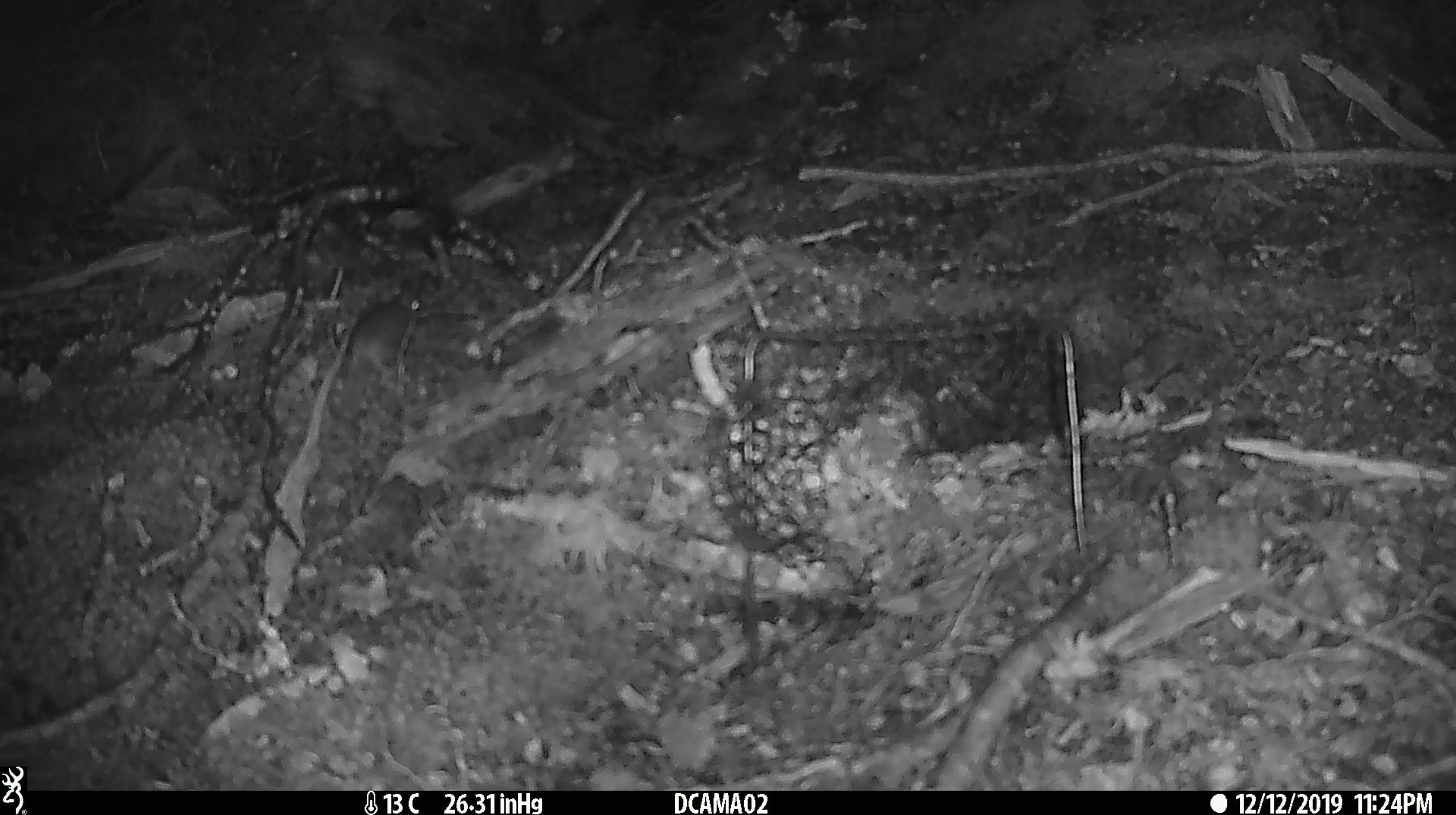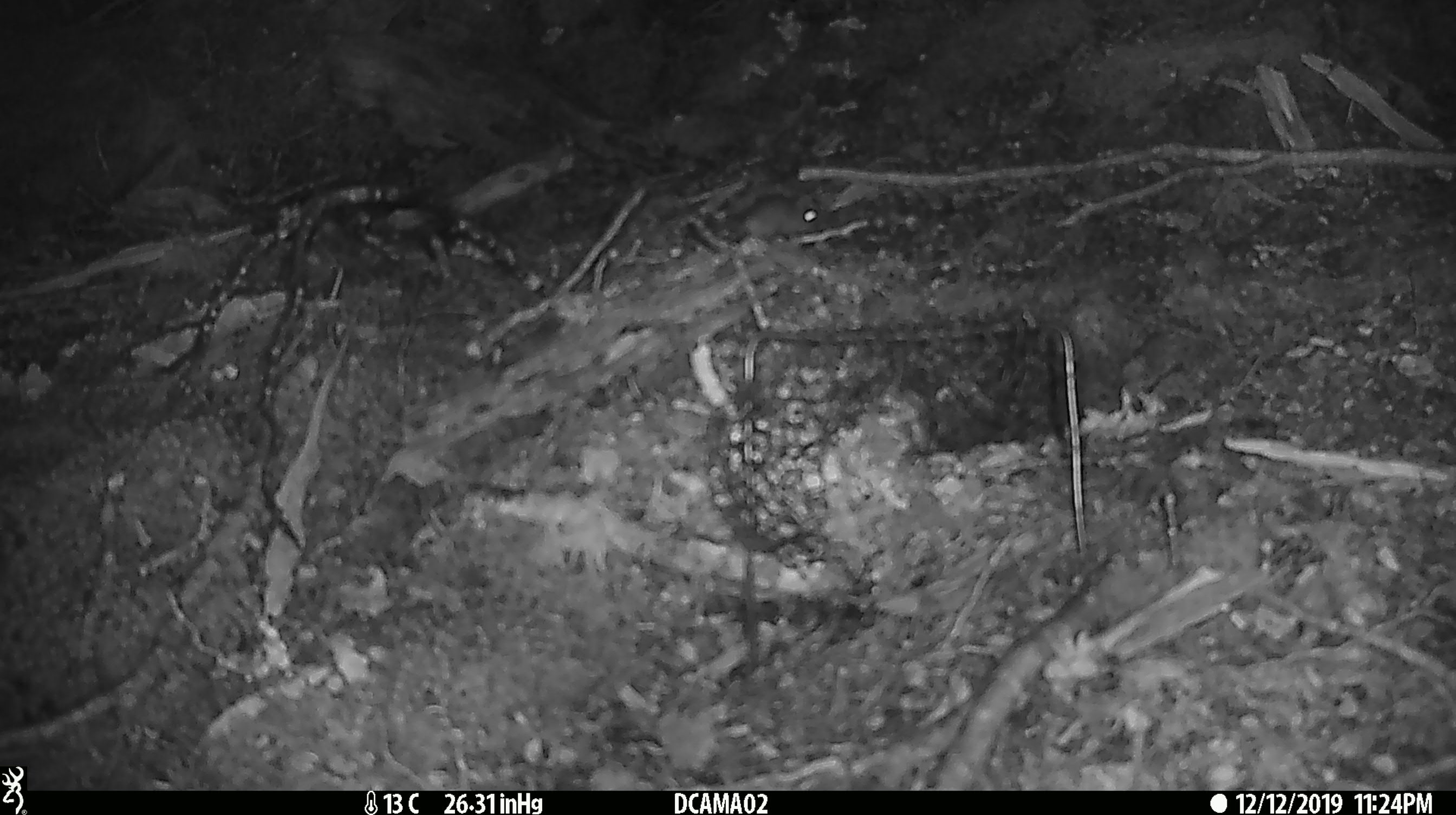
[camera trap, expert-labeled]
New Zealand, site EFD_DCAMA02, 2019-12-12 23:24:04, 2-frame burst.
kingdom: Animalia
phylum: Chordata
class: Mammalia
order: Rodentia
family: Muridae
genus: Mus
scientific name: Mus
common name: mouse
Mouse (Mus).